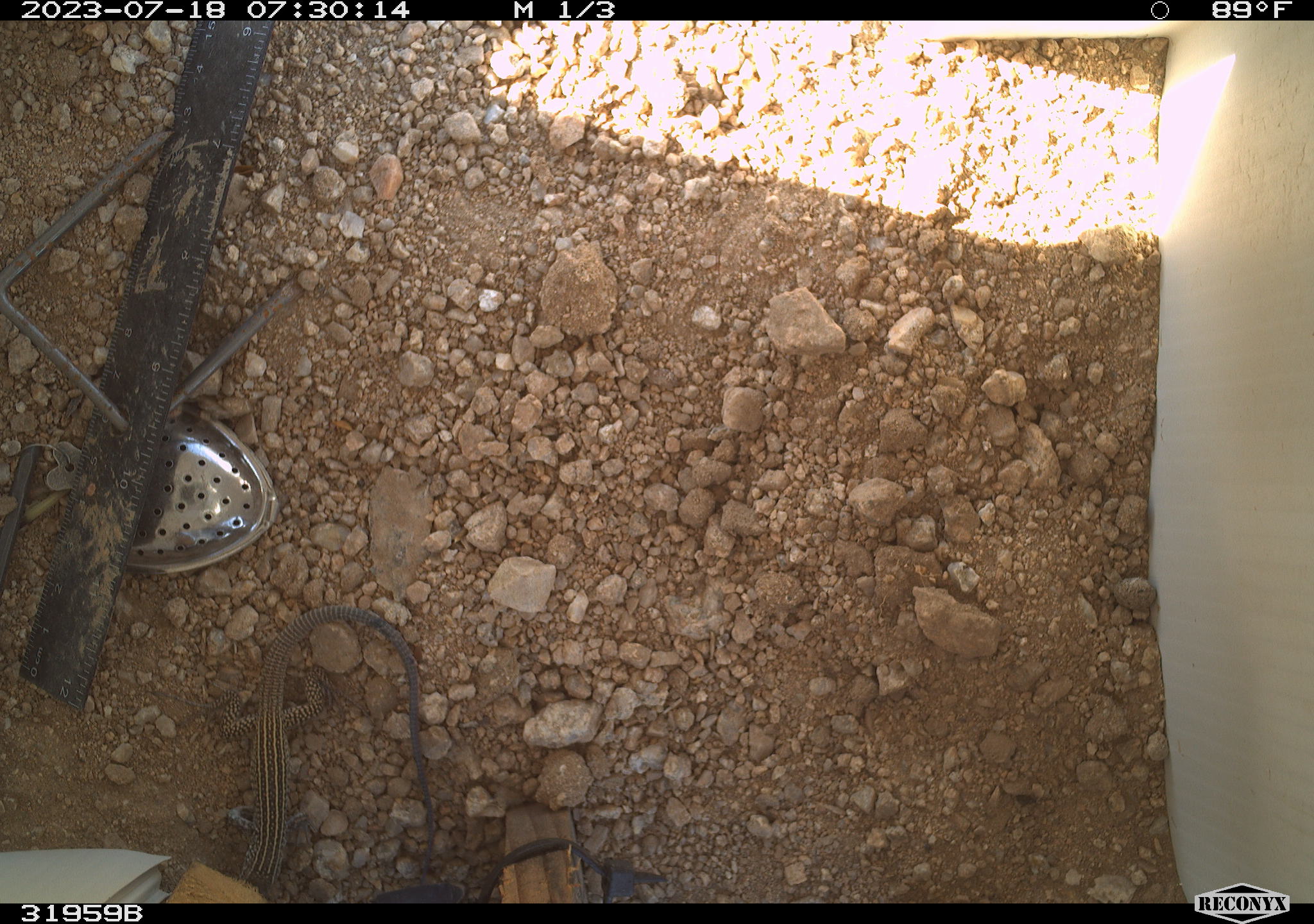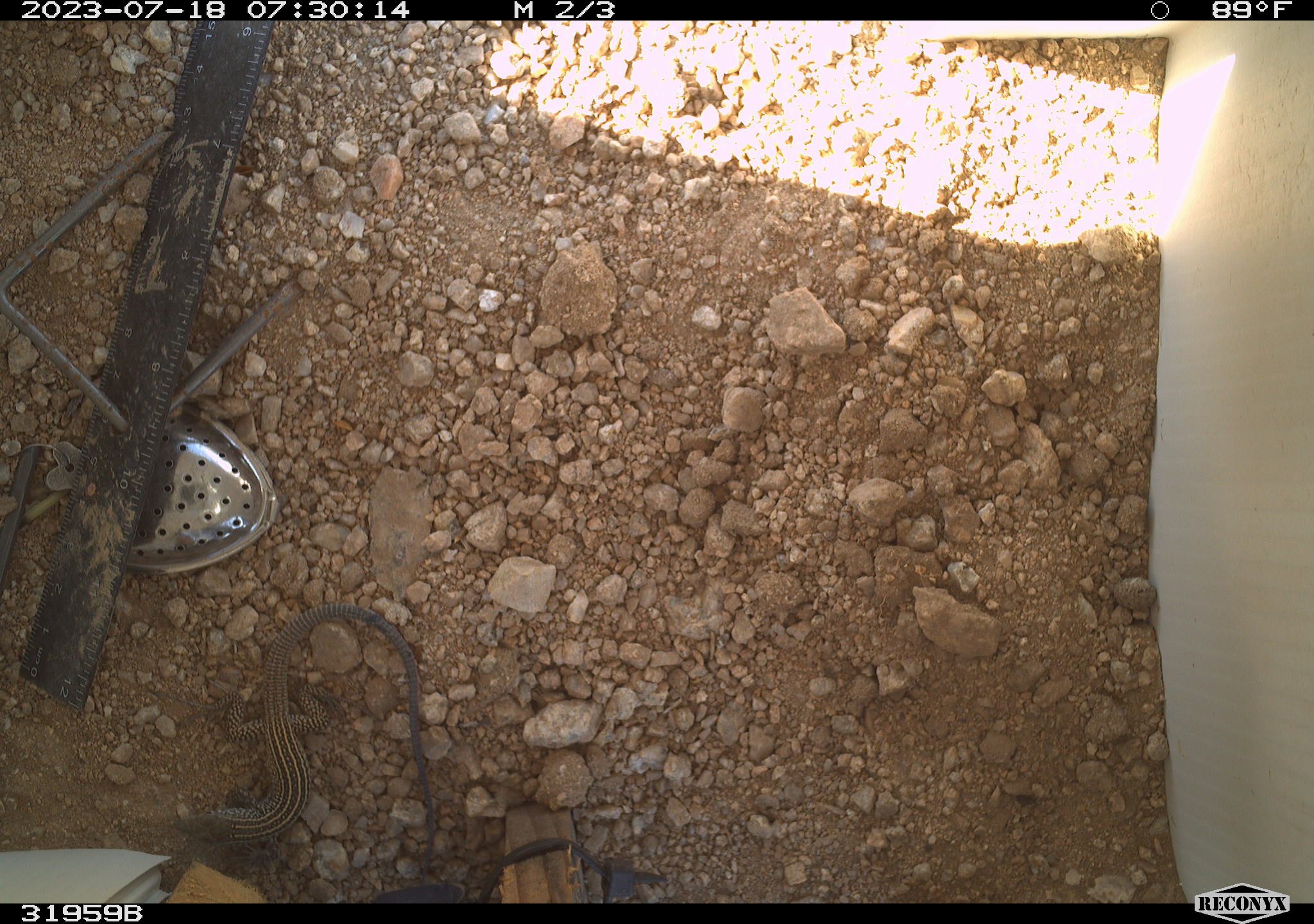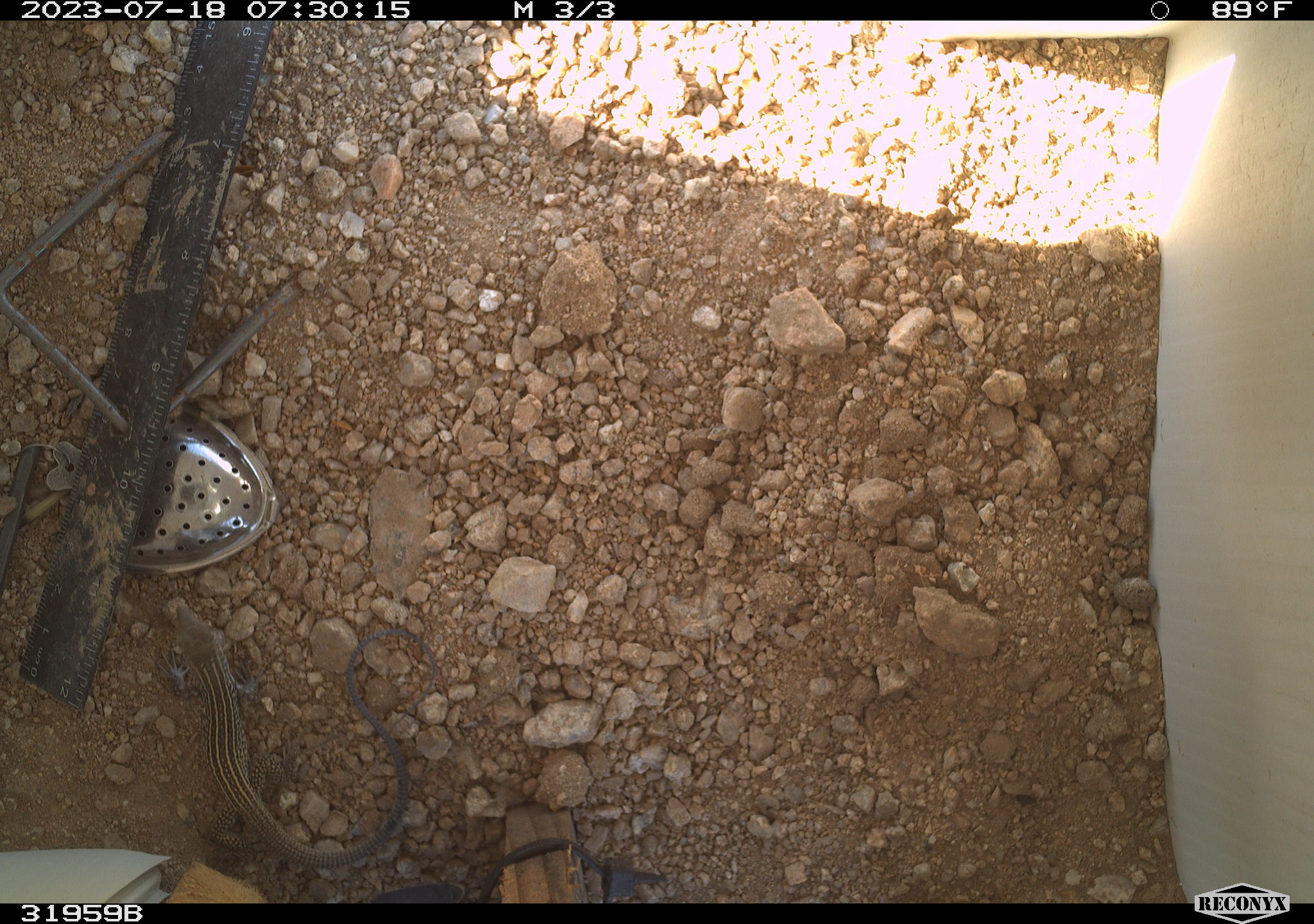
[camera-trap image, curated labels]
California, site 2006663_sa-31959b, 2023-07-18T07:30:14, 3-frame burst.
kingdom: Animalia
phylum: Chordata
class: Reptilia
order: Squamata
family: Teiidae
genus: Aspidoscelis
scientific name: Aspidoscelis tigris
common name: western whiptail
Western whiptail (Aspidoscelis tigris).